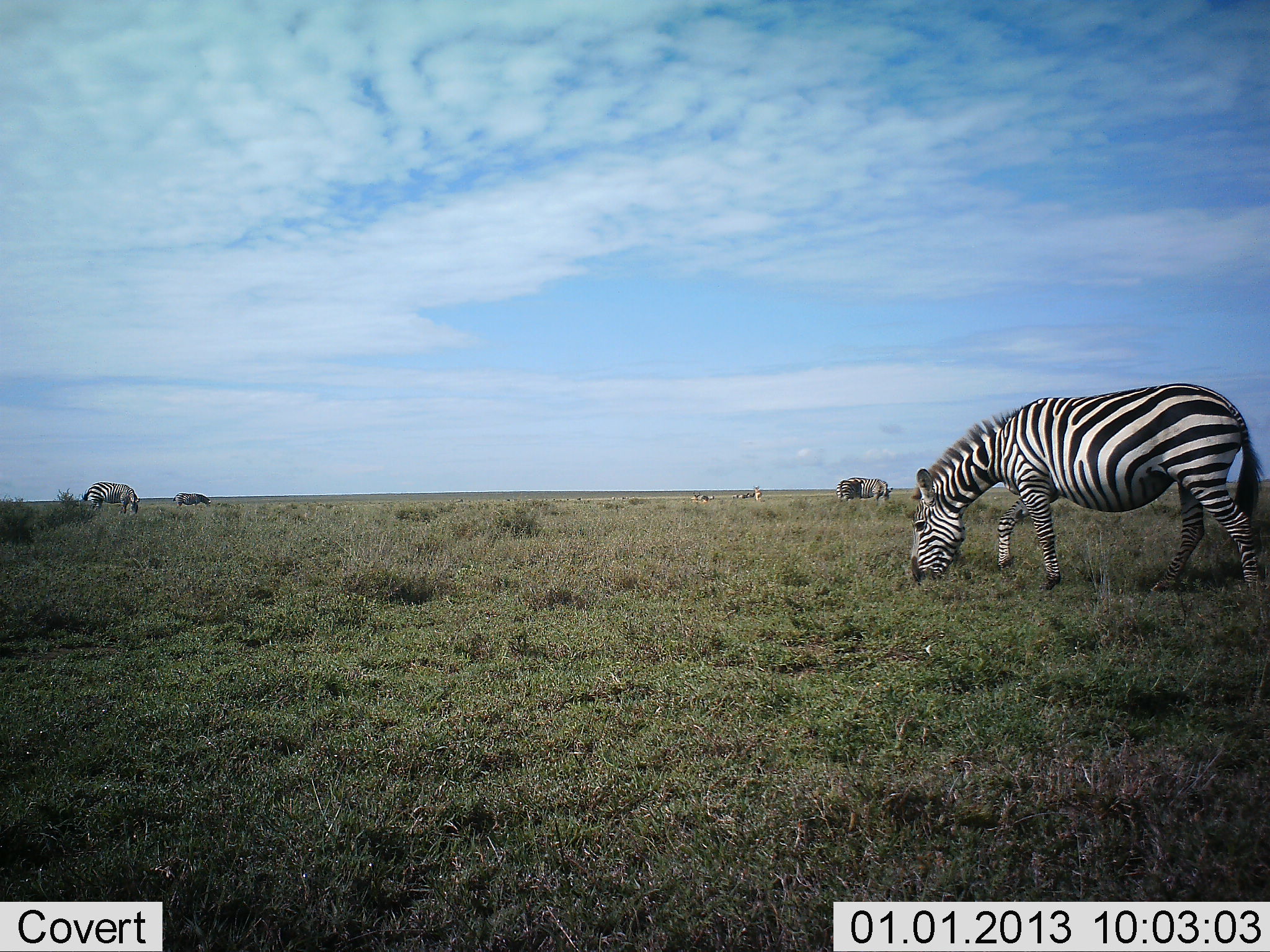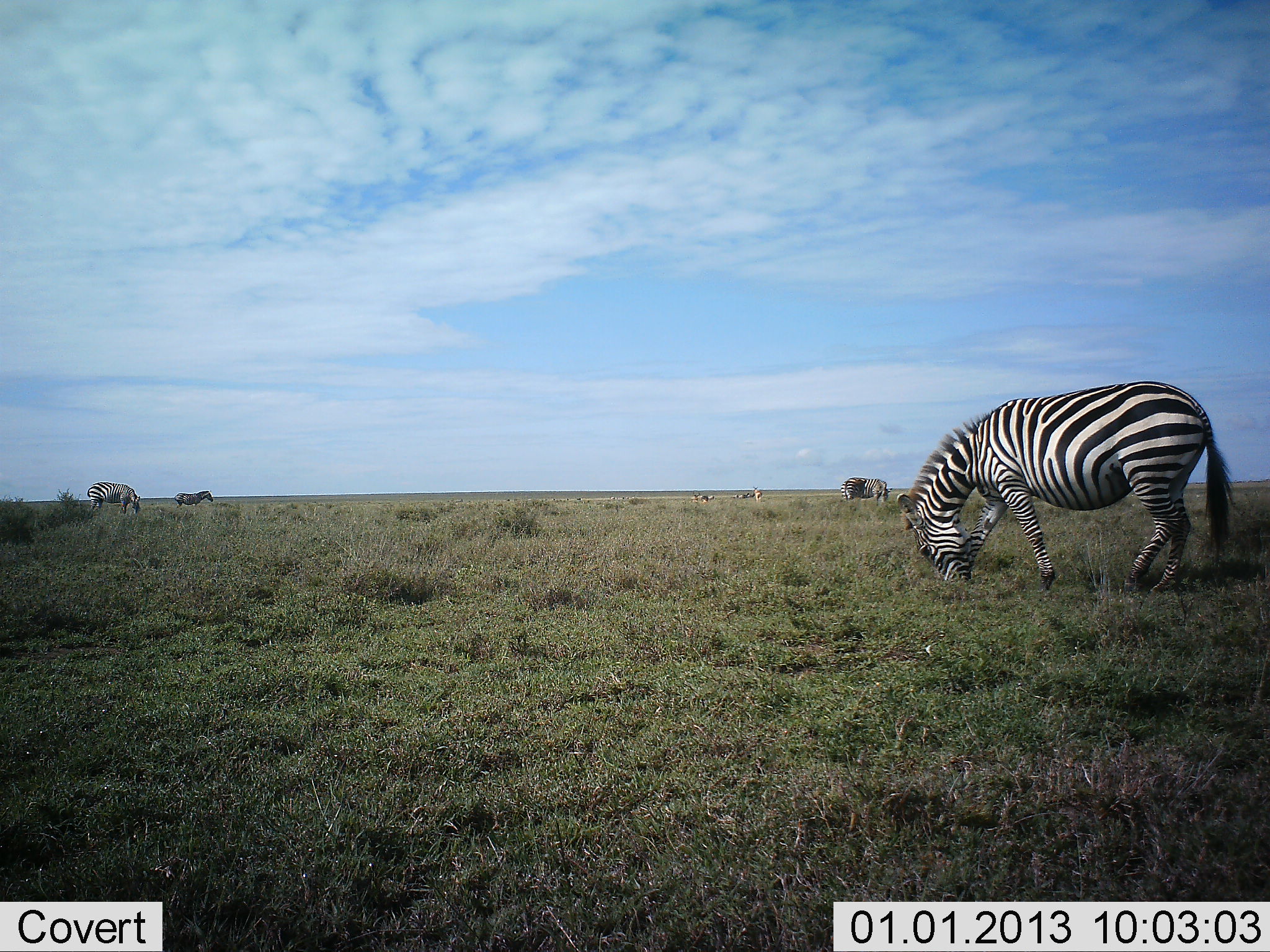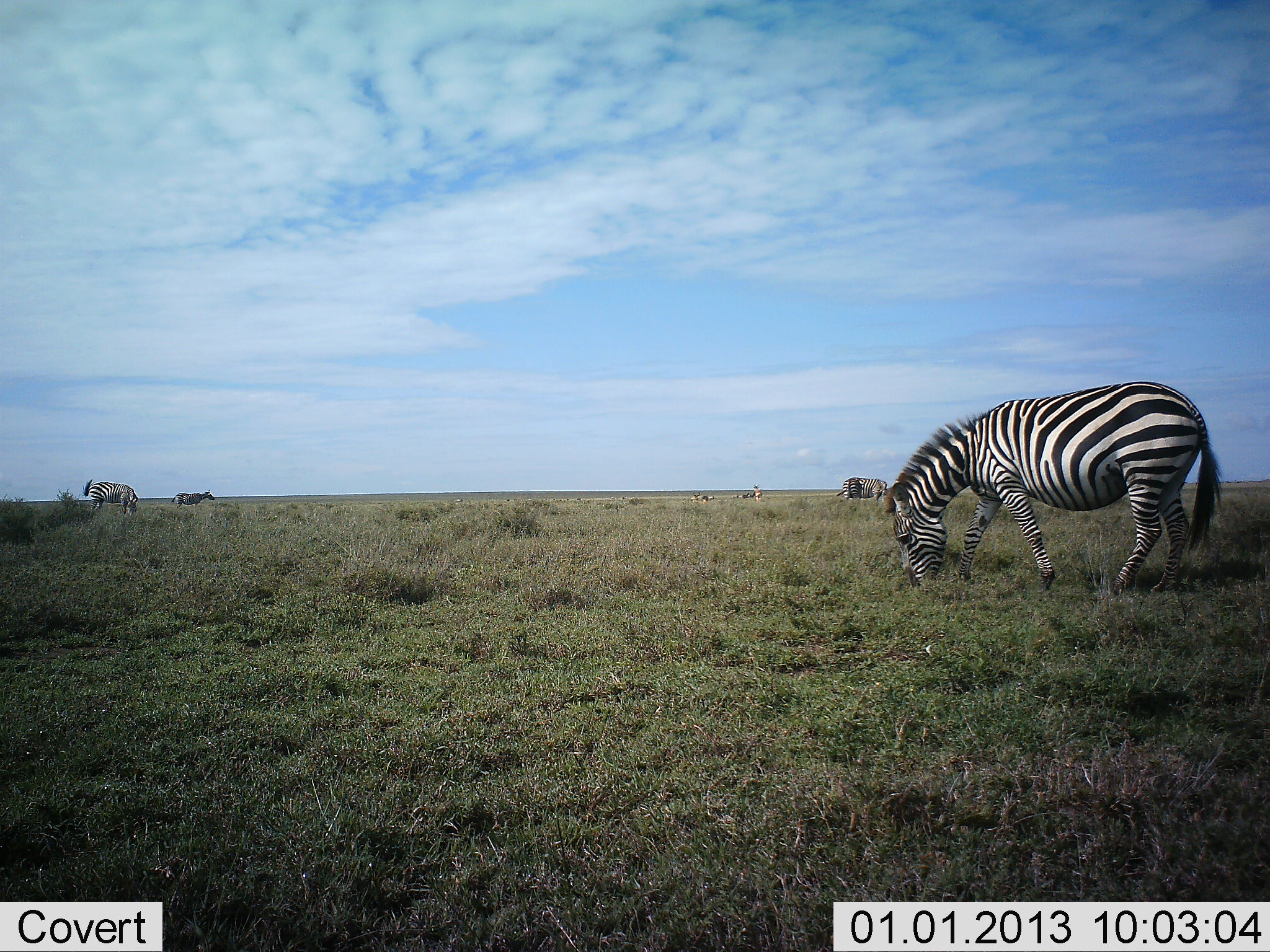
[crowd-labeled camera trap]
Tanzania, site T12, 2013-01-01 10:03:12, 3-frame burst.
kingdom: Animalia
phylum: Chordata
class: Mammalia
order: Artiodactyla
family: Bovidae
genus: Eudorcas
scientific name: Eudorcas thomsonii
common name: thomson's gazelle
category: gazellethomsons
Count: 2.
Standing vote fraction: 100%.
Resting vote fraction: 0%.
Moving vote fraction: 0%.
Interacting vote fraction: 0%.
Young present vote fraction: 0%.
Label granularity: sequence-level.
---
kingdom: Animalia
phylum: Chordata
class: Mammalia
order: Perissodactyla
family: Equidae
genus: Equus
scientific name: Equus quagga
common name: plains zebra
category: zebra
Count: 4.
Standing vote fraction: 60%.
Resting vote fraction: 0%.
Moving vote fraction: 5%.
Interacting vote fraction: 0%.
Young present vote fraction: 0%.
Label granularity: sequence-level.